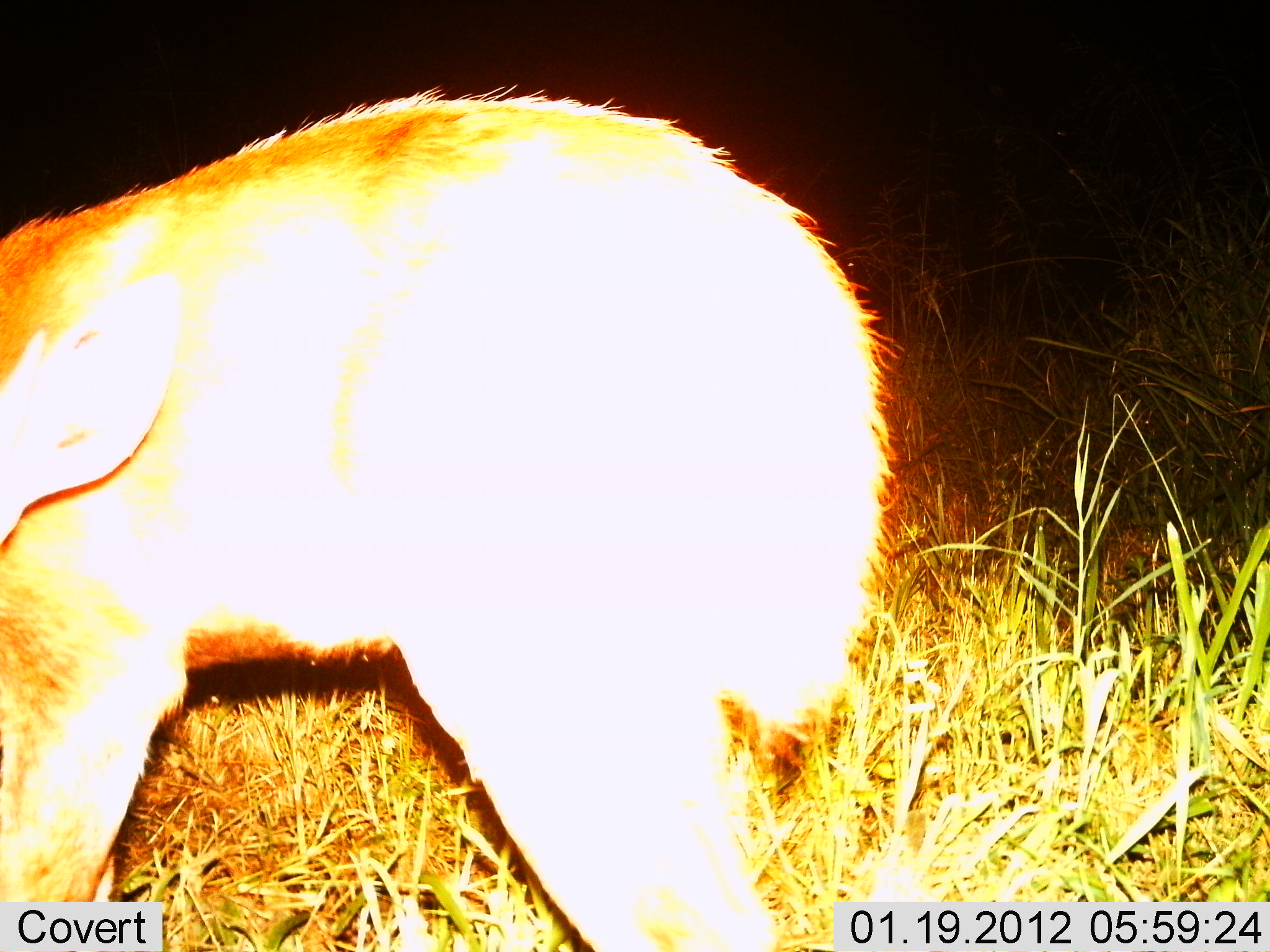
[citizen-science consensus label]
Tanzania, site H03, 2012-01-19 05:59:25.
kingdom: Animalia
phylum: Chordata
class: Mammalia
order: Artiodactyla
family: Bovidae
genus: Redunca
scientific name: Redunca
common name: reedbuck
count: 1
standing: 92%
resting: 0%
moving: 8%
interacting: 0%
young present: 0%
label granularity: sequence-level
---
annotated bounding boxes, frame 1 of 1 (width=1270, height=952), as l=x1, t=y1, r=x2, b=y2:
animal: l=1, t=83, r=903, b=952